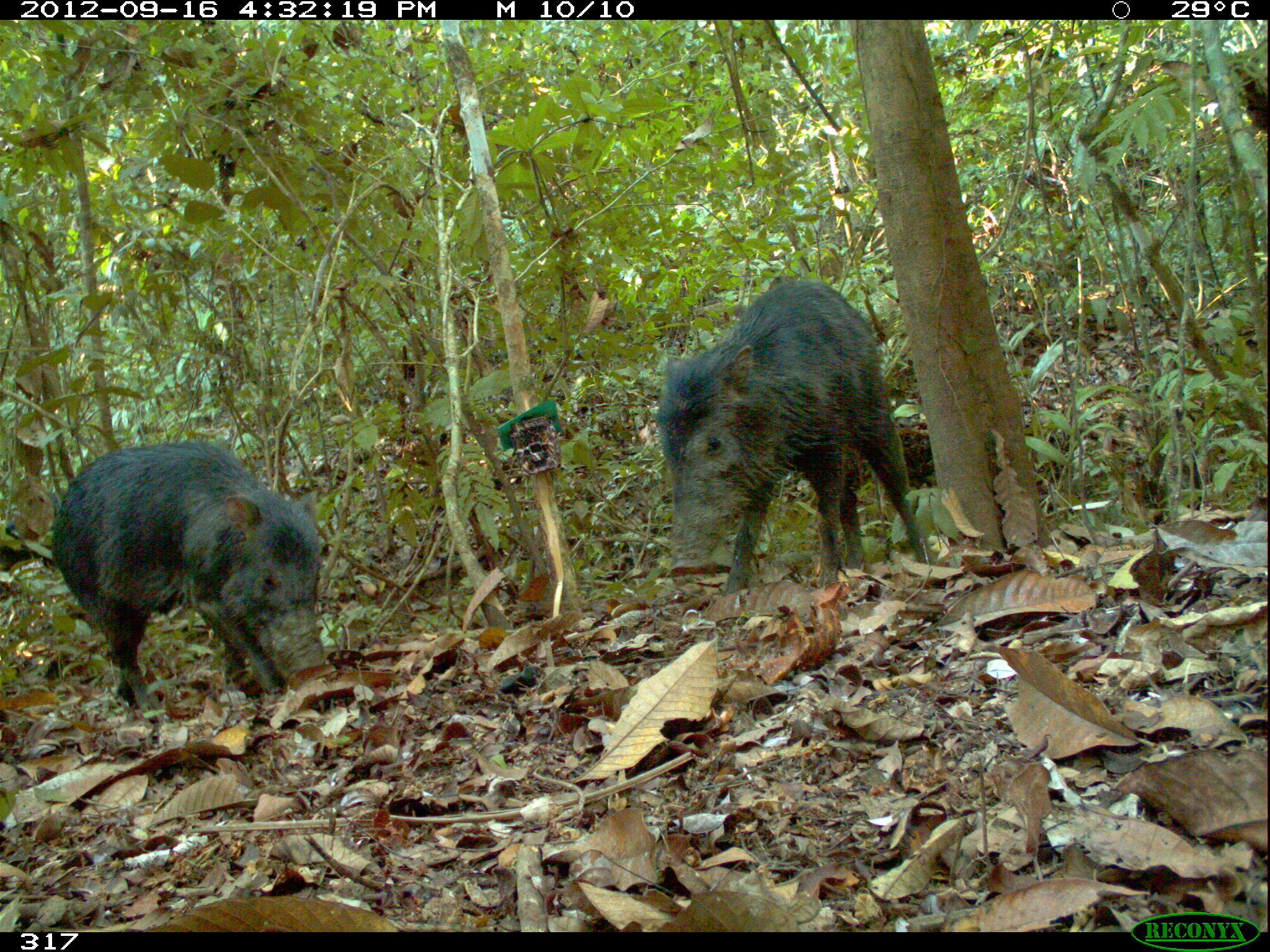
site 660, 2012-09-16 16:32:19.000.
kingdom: Animalia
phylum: Chordata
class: Mammalia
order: Artiodactyla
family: Tayassuidae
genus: Tayassu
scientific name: Tayassu pecari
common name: white-lipped peccary